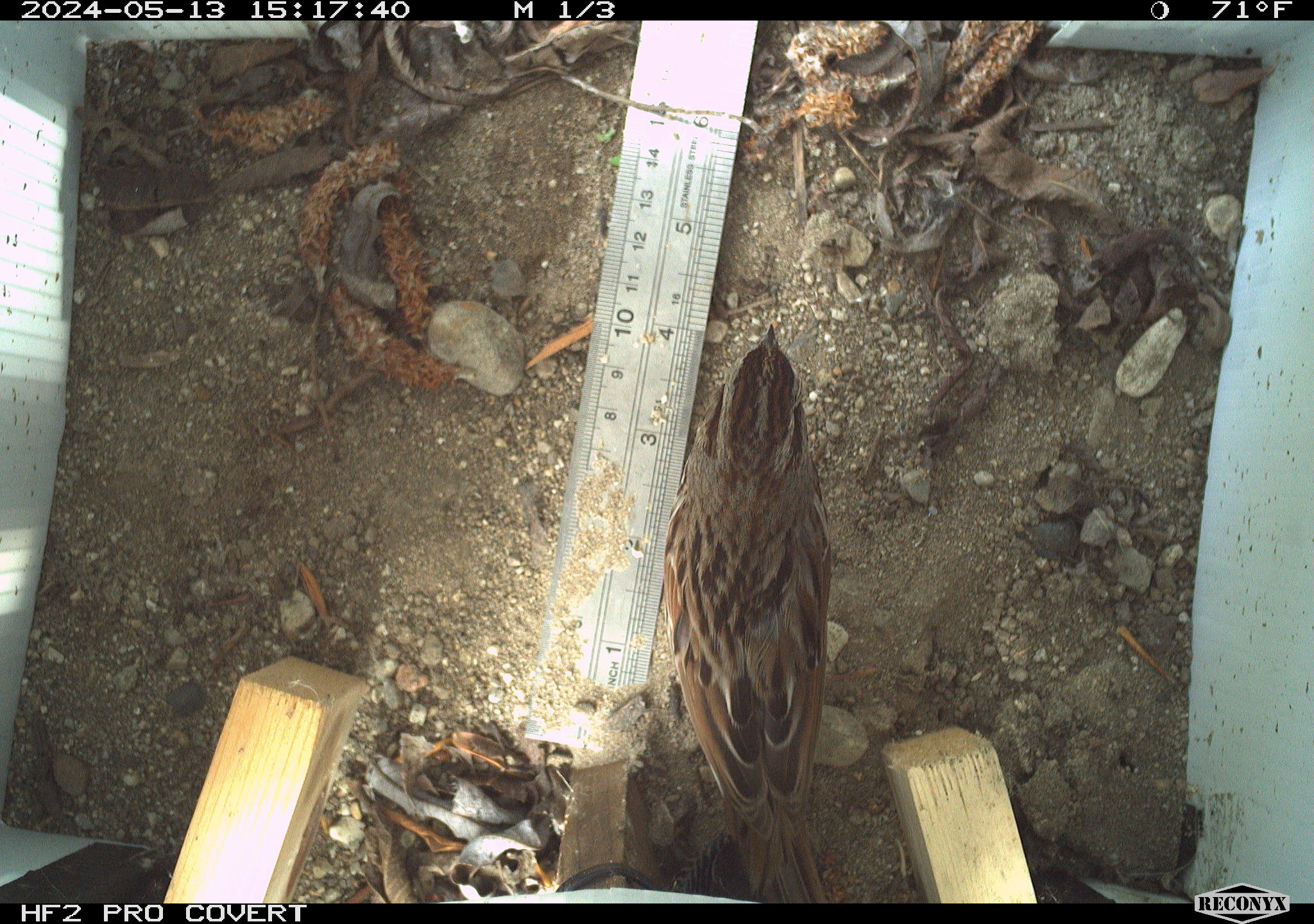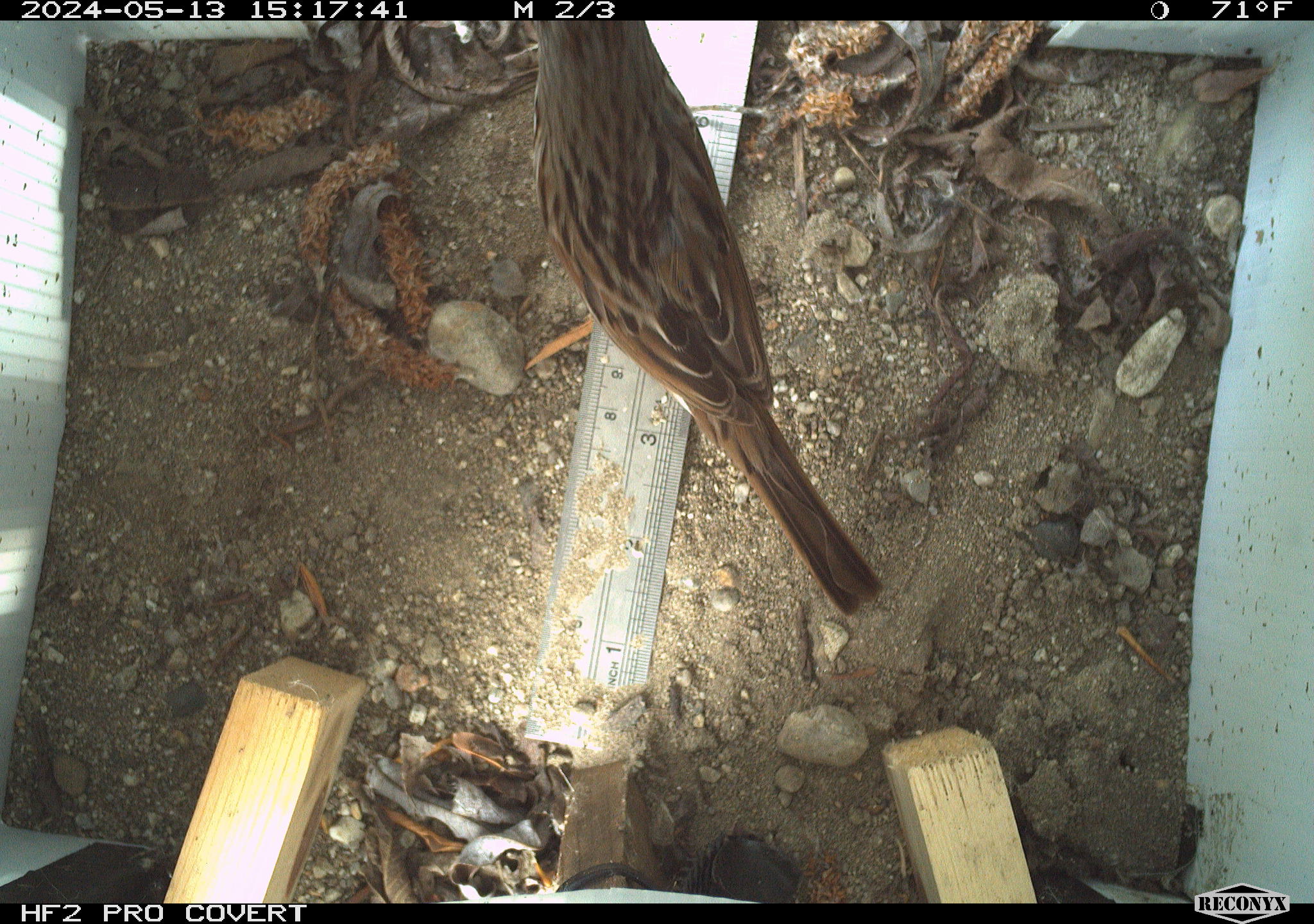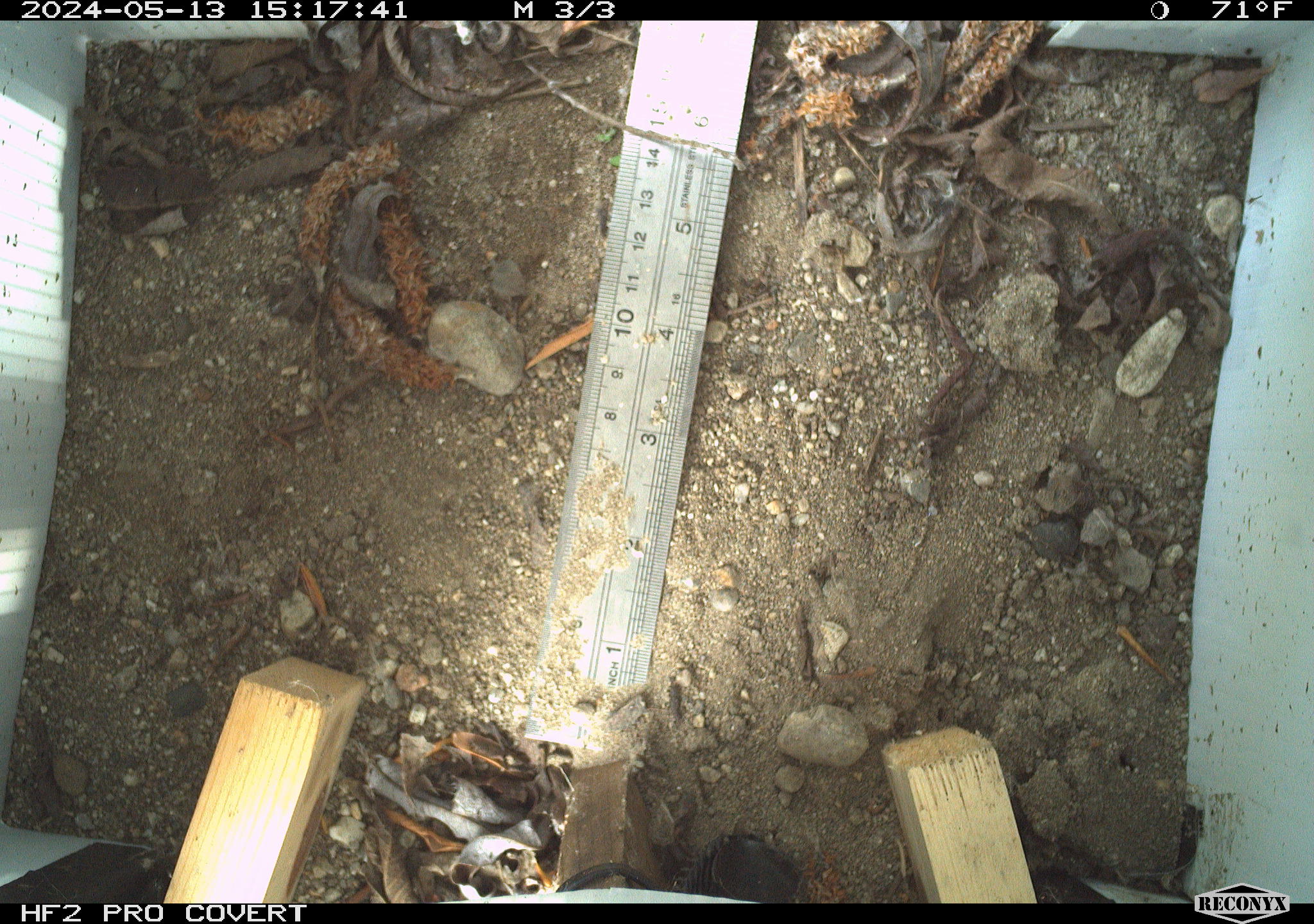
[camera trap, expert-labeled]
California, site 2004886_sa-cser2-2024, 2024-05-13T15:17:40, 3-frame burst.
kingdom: Animalia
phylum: Chordata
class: Aves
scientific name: Aves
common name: bird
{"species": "bird (Aves)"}